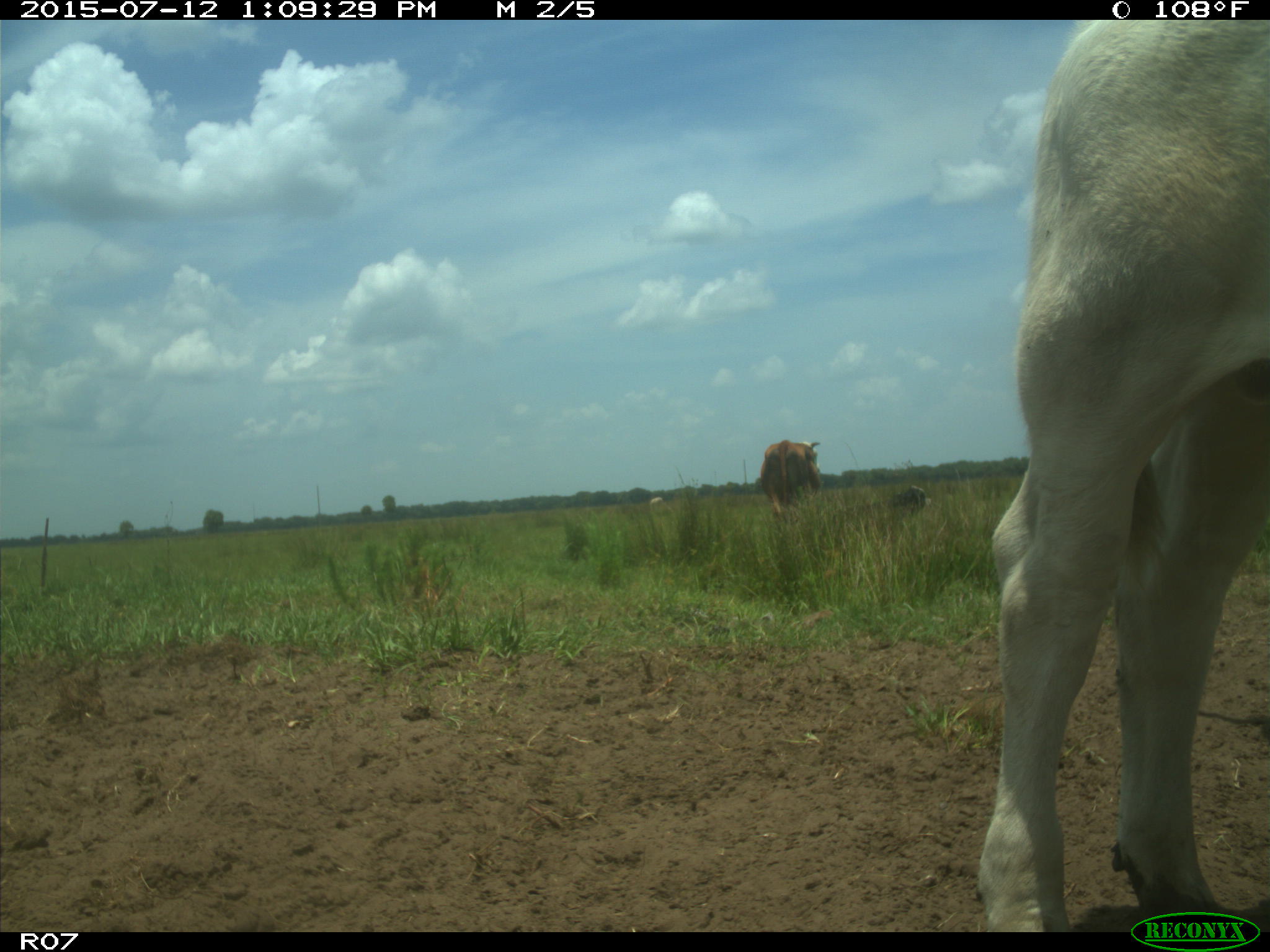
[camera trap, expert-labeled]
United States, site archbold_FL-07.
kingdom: Animalia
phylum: Chordata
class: Mammalia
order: Artiodactyla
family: Bovidae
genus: Bos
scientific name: Bos taurus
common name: domestic cow